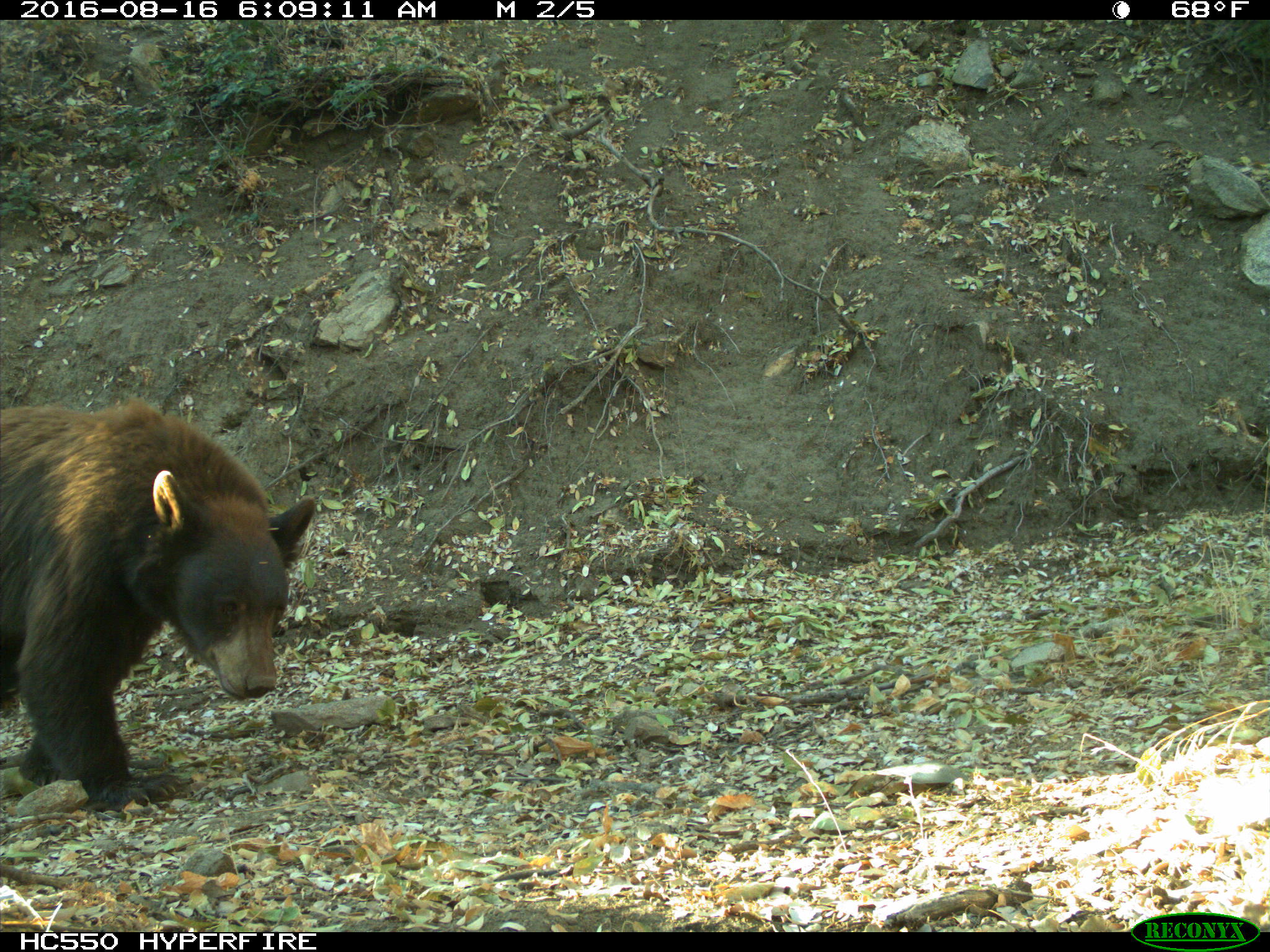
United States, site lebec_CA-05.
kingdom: Animalia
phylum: Chordata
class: Mammalia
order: Carnivora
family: Ursidae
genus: Ursus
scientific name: Ursus americanus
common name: american black bear